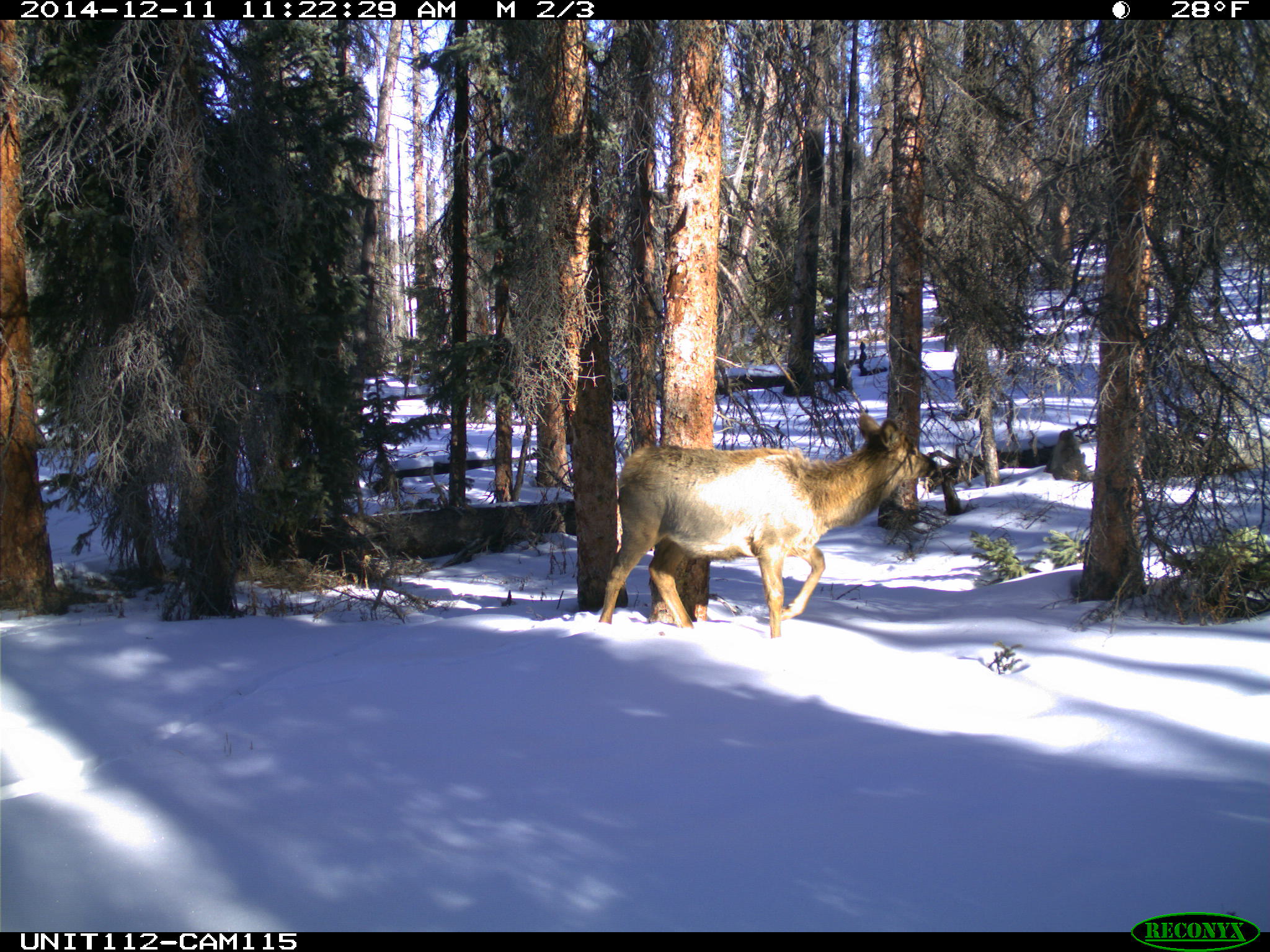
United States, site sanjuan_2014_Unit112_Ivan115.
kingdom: Animalia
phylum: Chordata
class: Mammalia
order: Artiodactyla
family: Cervidae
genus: Cervus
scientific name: Cervus elaphus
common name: red deer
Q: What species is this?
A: Cervus elaphus (red deer).